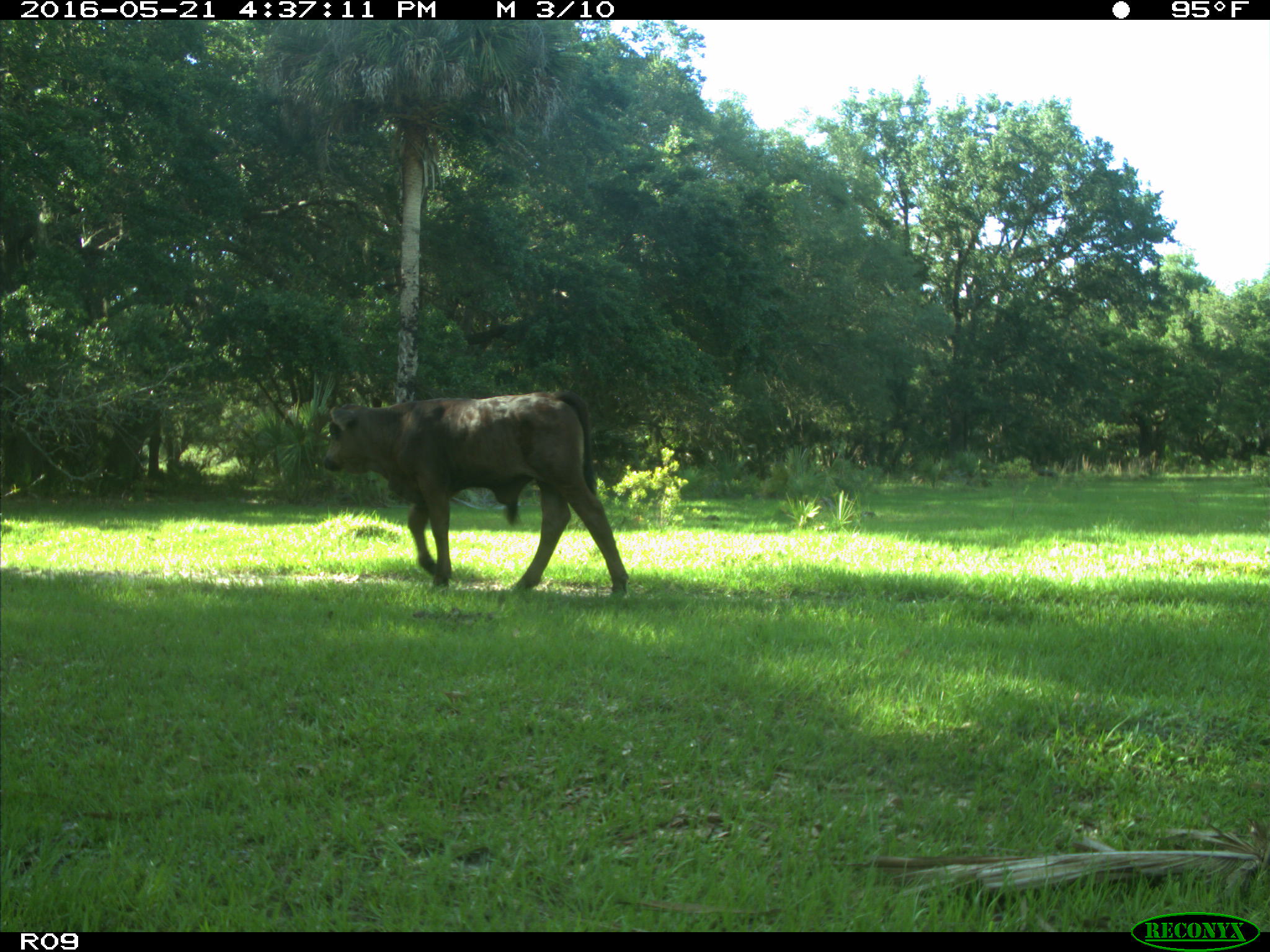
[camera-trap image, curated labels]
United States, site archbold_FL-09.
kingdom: Animalia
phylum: Chordata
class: Mammalia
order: Artiodactyla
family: Bovidae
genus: Bos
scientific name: Bos taurus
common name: domestic cow